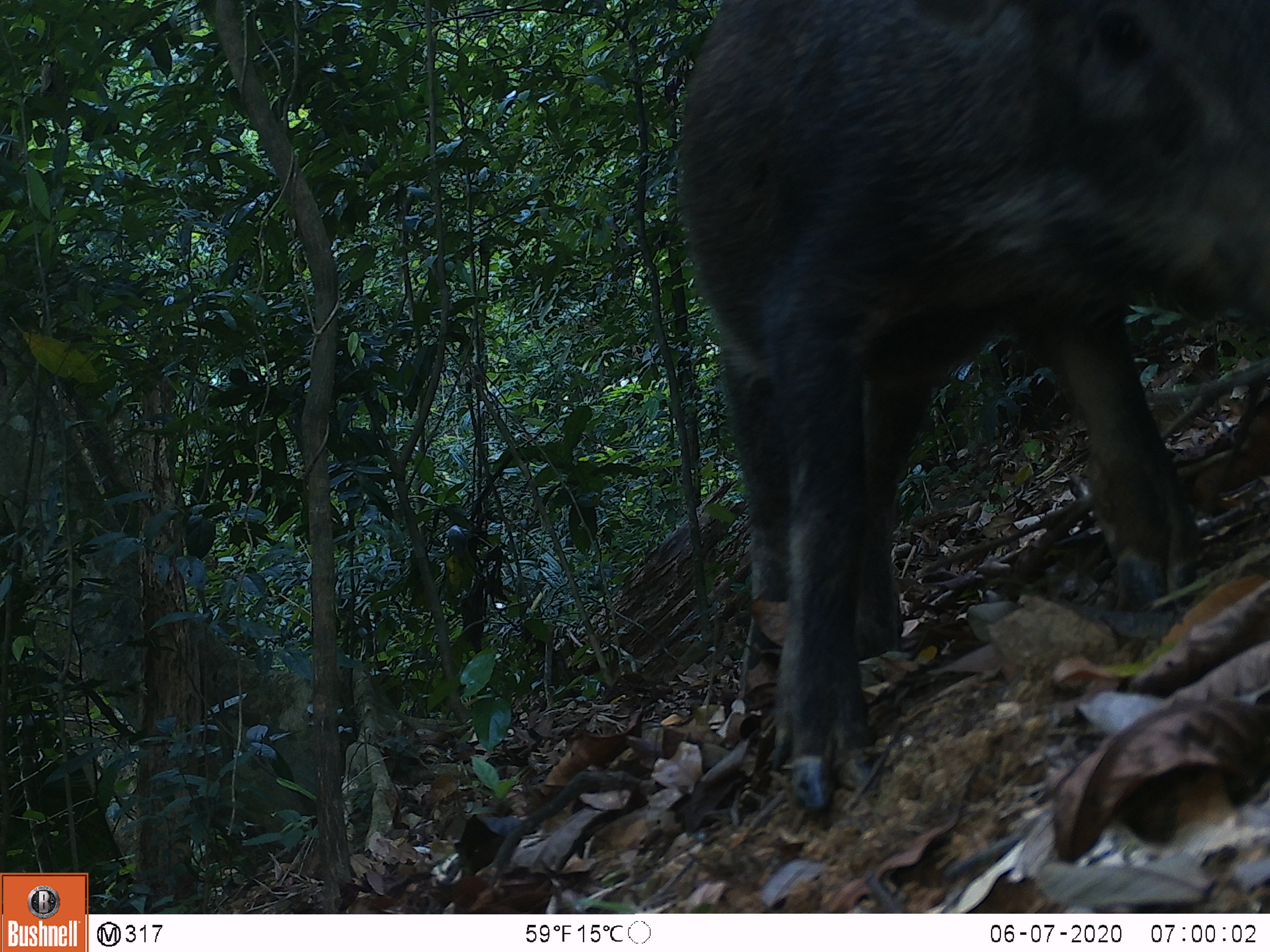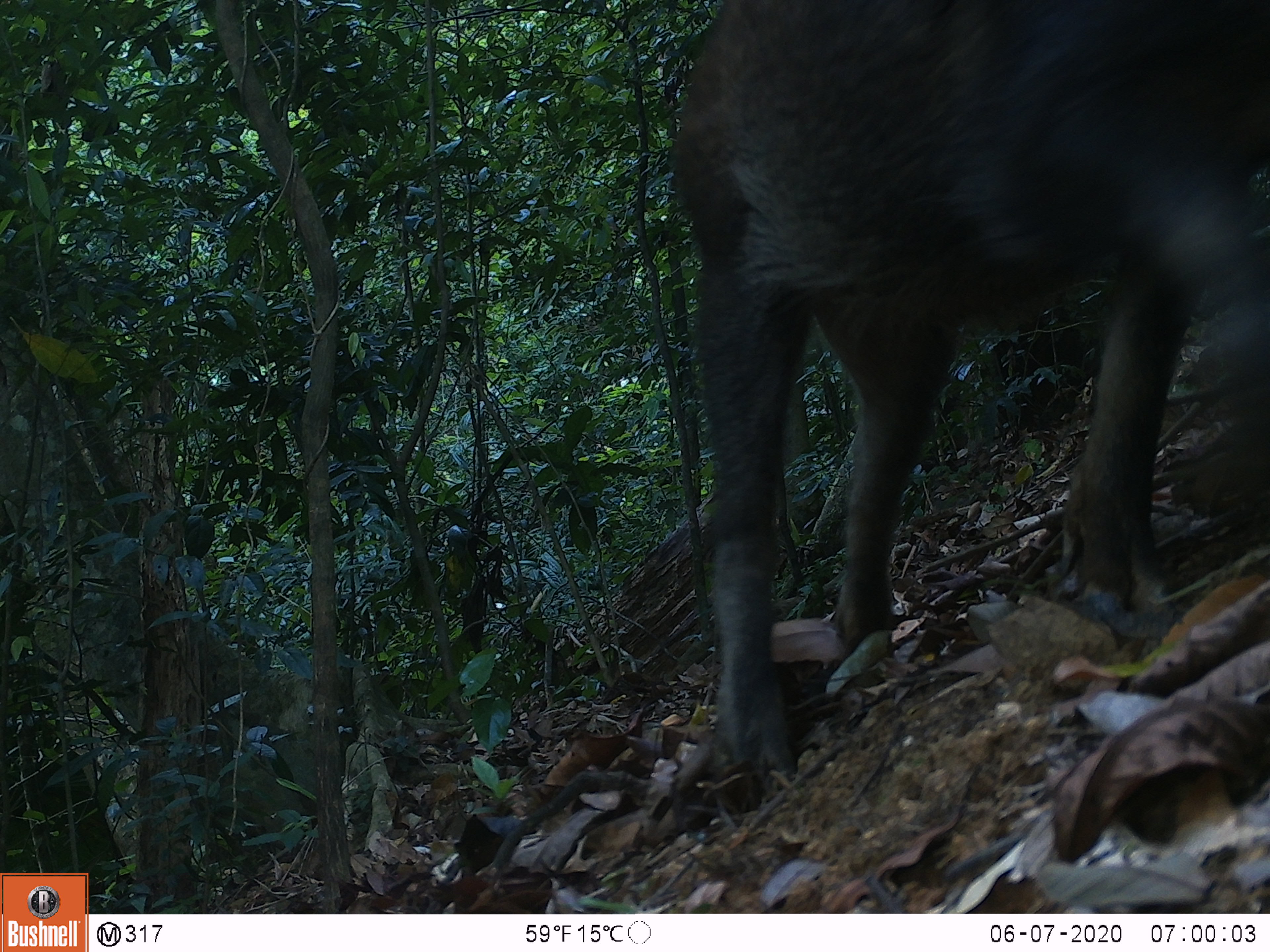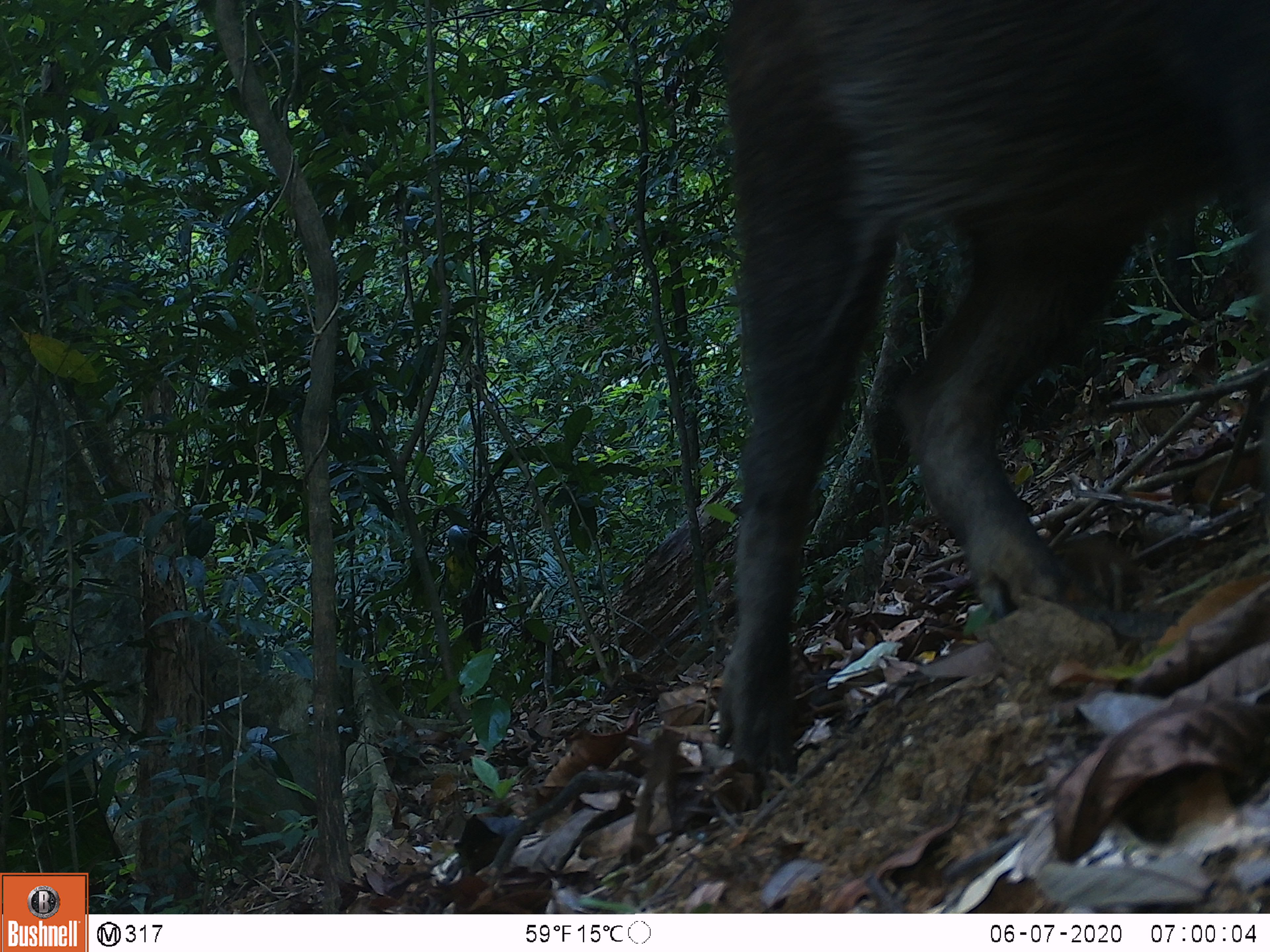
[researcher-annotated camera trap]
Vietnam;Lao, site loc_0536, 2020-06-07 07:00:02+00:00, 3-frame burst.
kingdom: Animalia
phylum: Chordata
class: Mammalia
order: Artiodactyla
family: Suidae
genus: Sus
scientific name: Sus scrofa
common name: eurasian wild pig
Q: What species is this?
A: Eurasian wild pig (Sus scrofa).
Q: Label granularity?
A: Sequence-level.